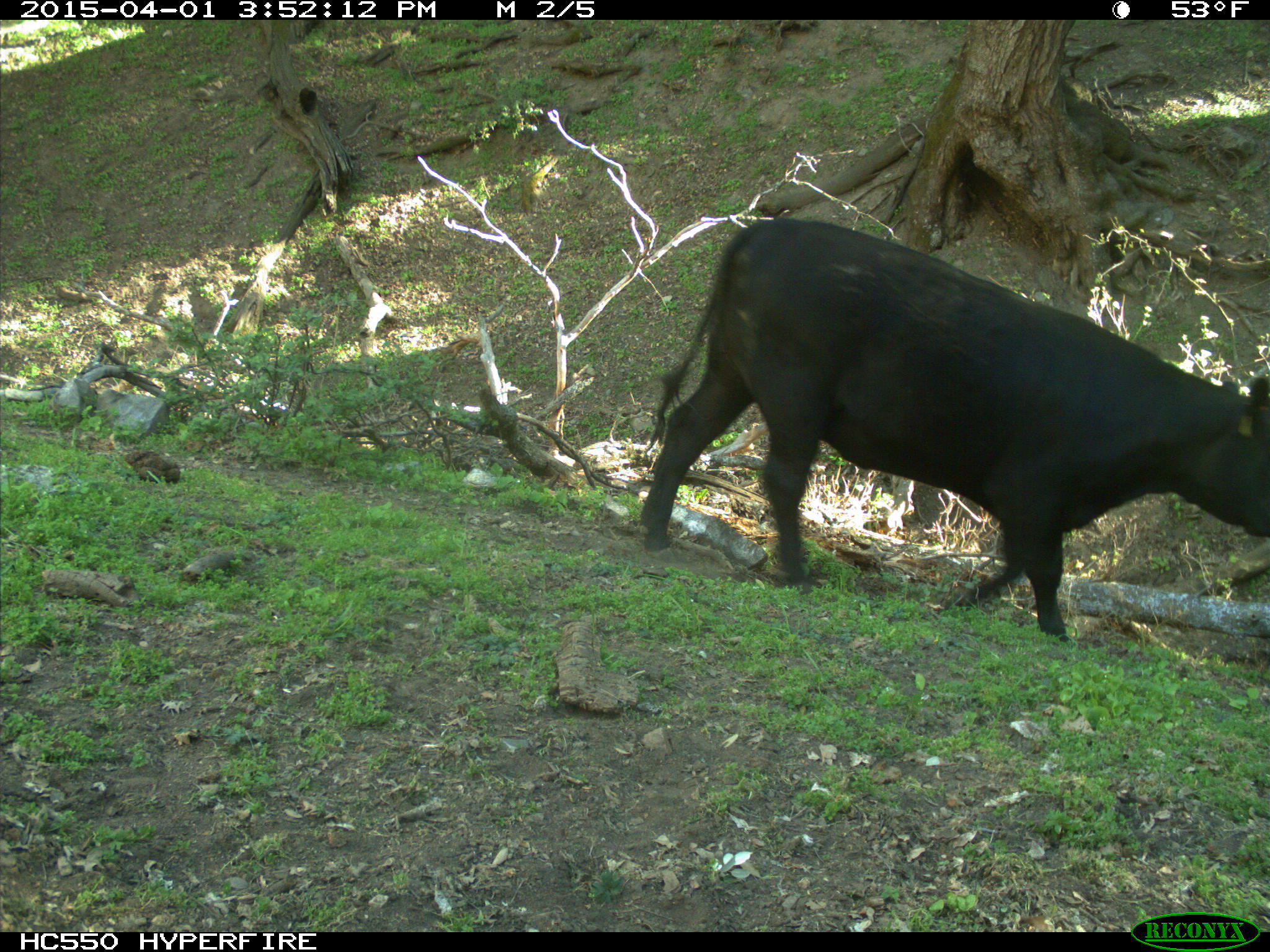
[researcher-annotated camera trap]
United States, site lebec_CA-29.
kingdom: Animalia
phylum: Chordata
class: Mammalia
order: Artiodactyla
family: Bovidae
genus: Bos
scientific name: Bos taurus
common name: domestic cow